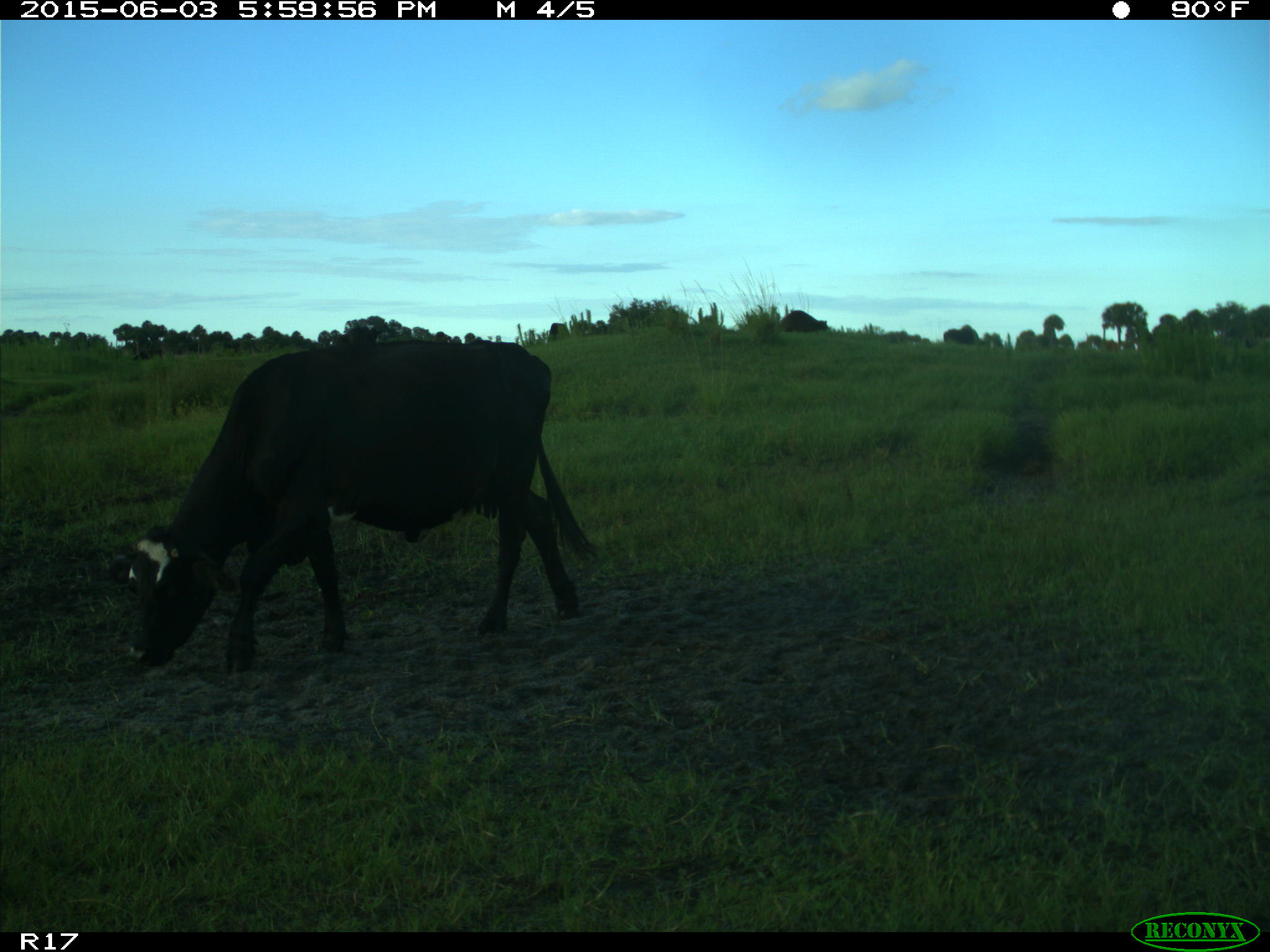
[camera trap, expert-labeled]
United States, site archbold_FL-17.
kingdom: Animalia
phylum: Chordata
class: Mammalia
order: Artiodactyla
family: Bovidae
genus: Bos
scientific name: Bos taurus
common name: domestic cow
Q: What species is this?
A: Bos taurus (domestic cow).